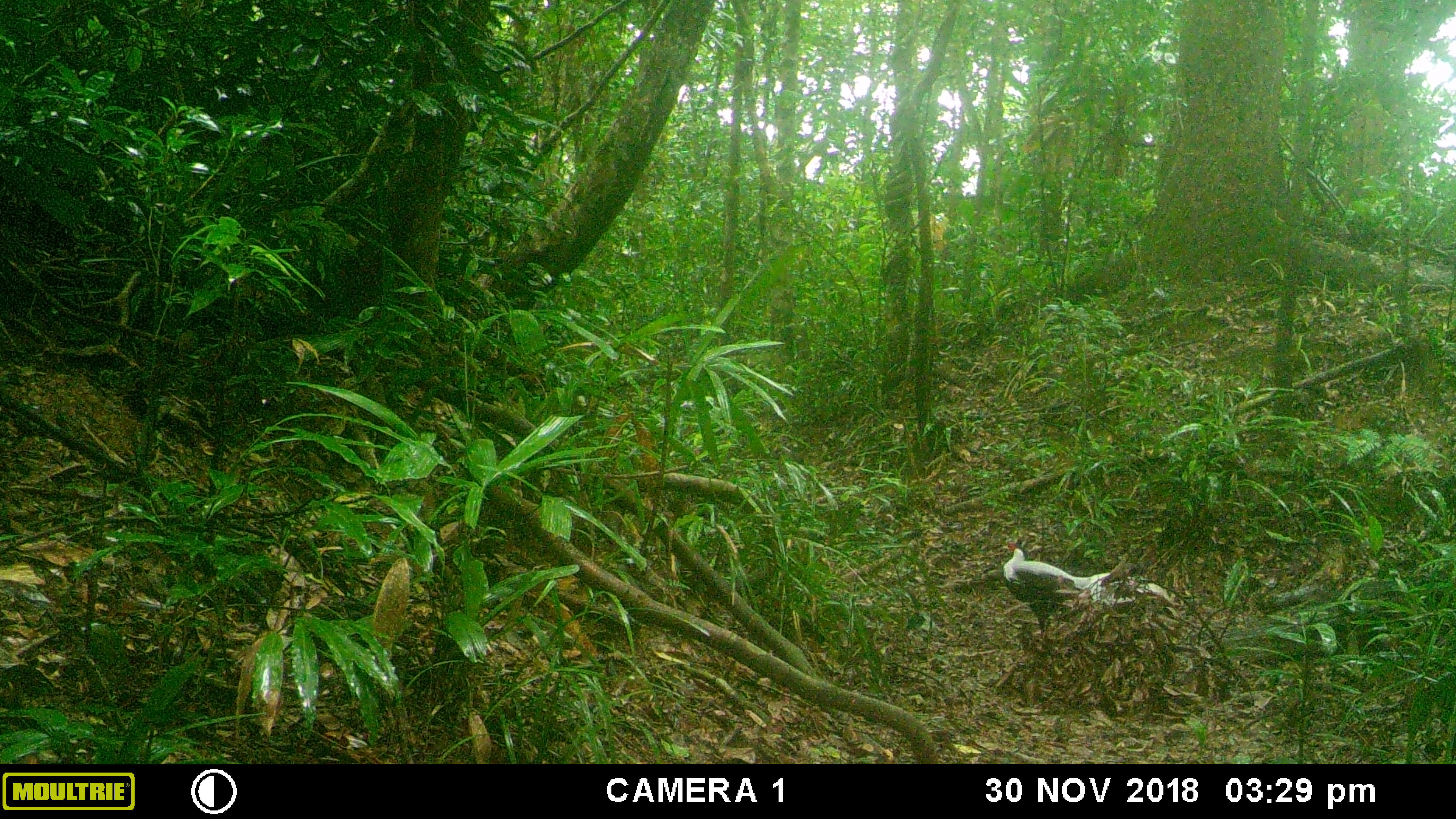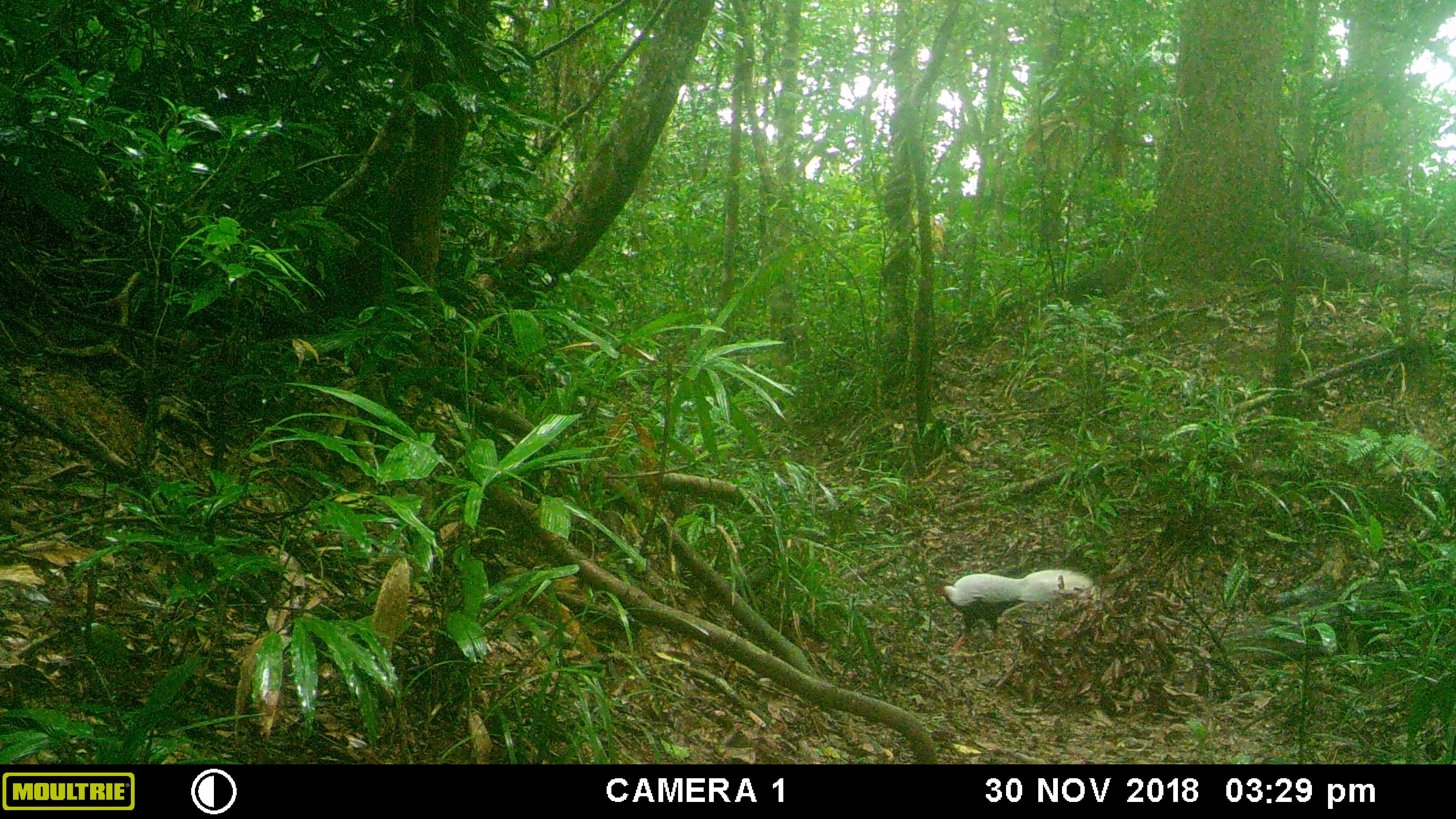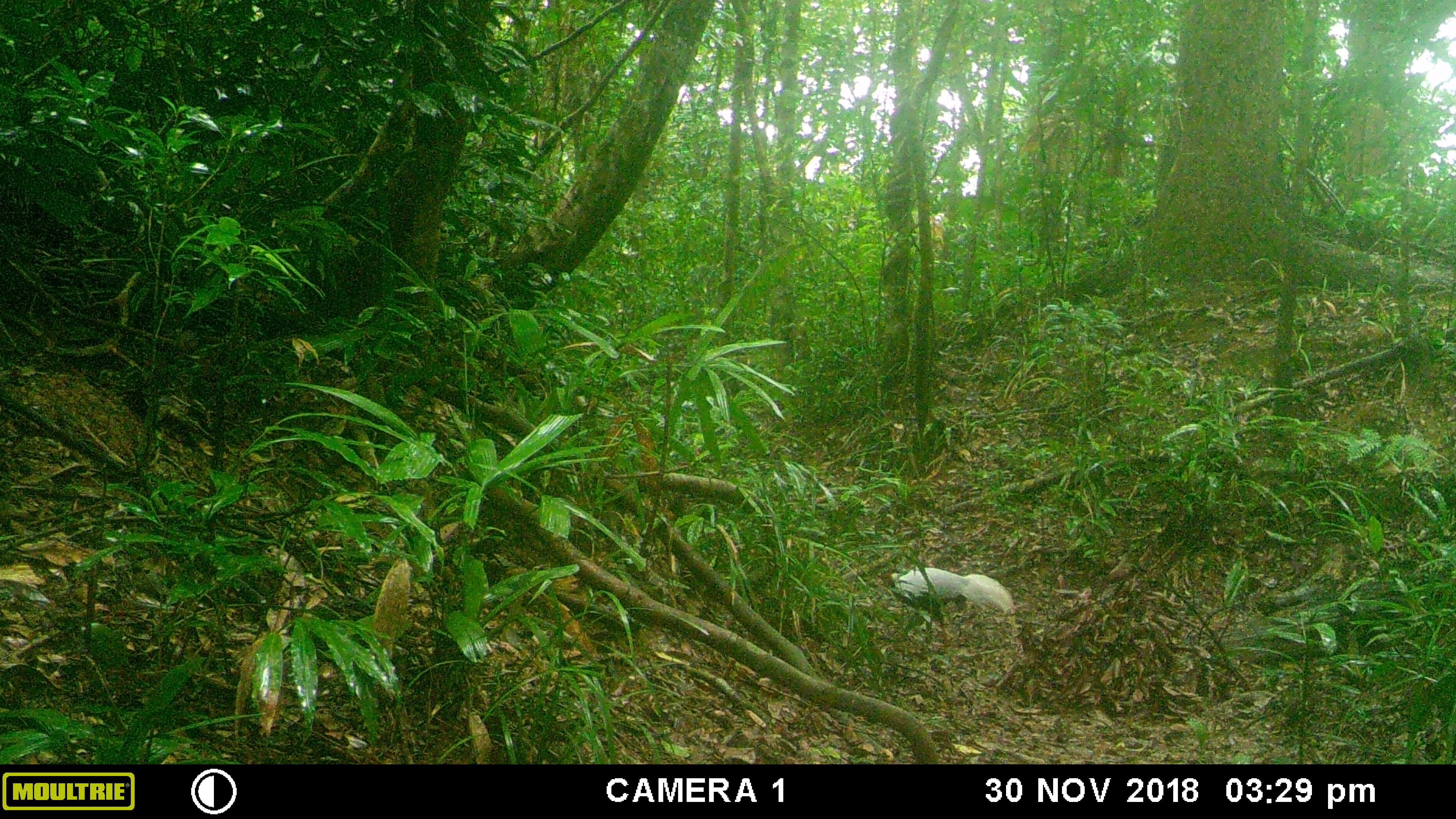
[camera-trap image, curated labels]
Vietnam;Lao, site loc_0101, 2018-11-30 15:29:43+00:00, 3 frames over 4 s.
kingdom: Animalia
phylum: Chordata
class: Aves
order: Galliformes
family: Phasianidae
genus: Lophura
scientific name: Lophura nycthemera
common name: silver pheasant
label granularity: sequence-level